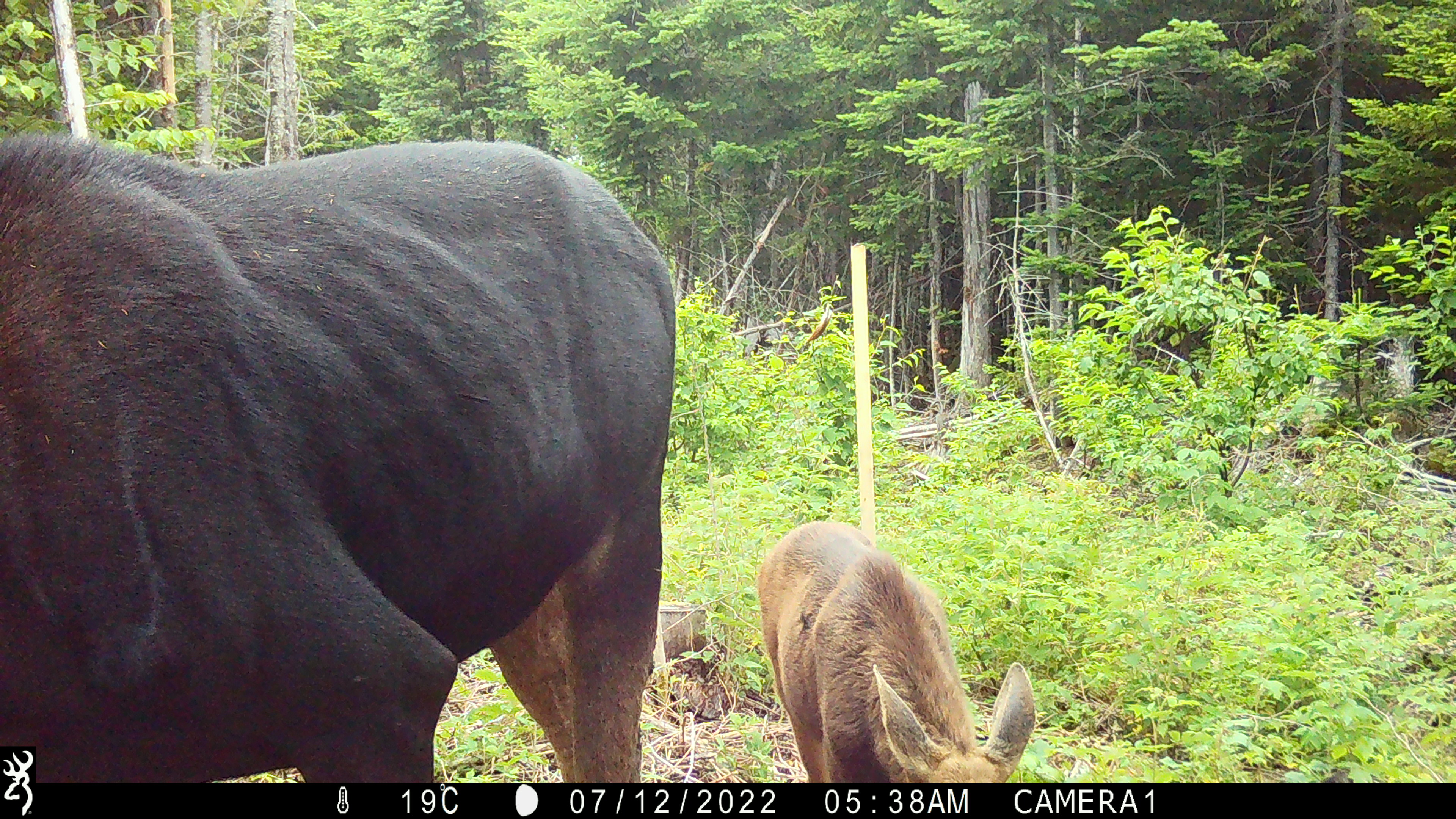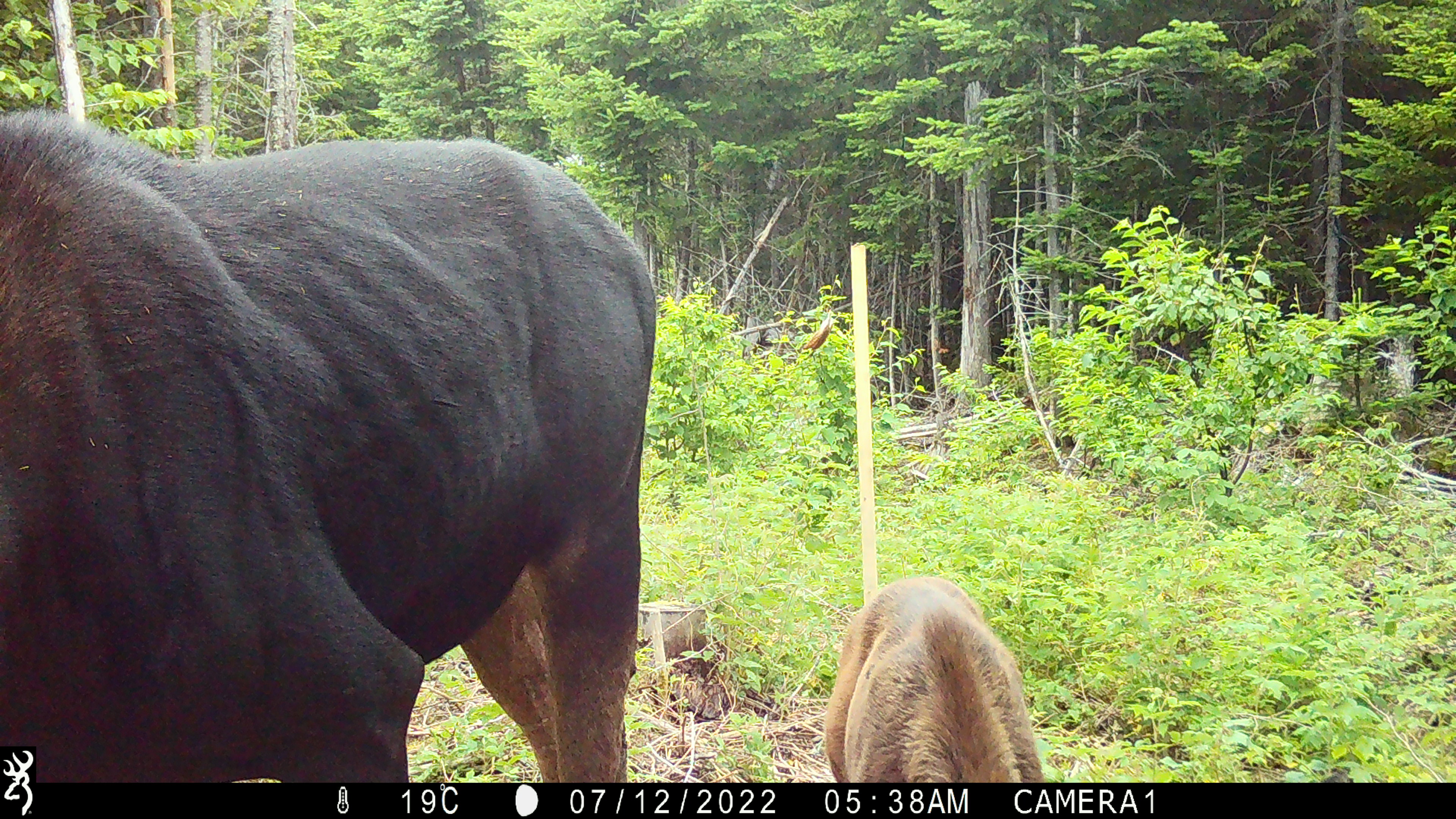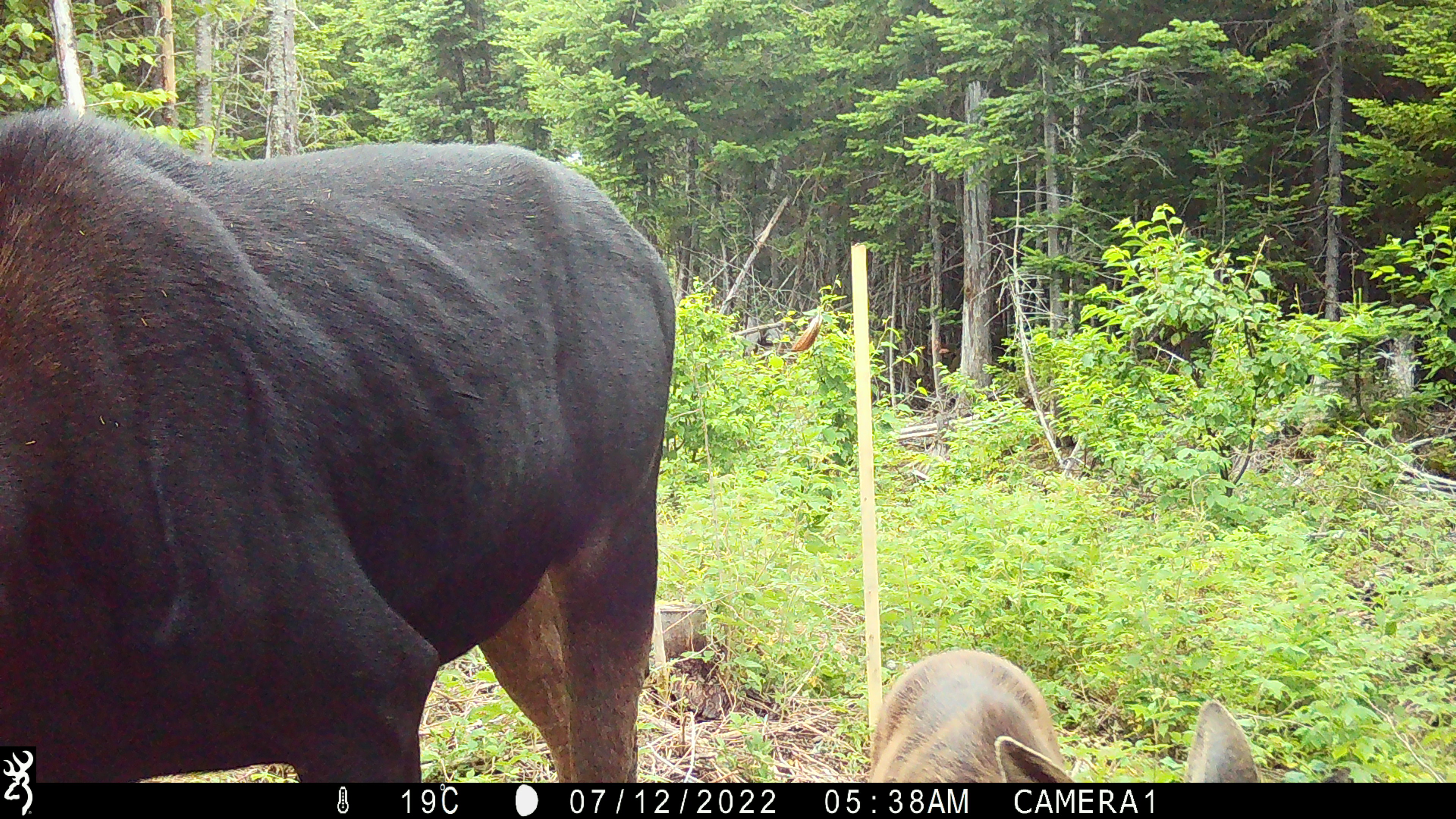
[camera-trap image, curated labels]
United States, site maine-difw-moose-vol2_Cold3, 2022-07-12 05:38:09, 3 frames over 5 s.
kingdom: Animalia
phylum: Chordata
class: Mammalia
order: Artiodactyla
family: Cervidae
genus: Alces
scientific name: Alces alces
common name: moose